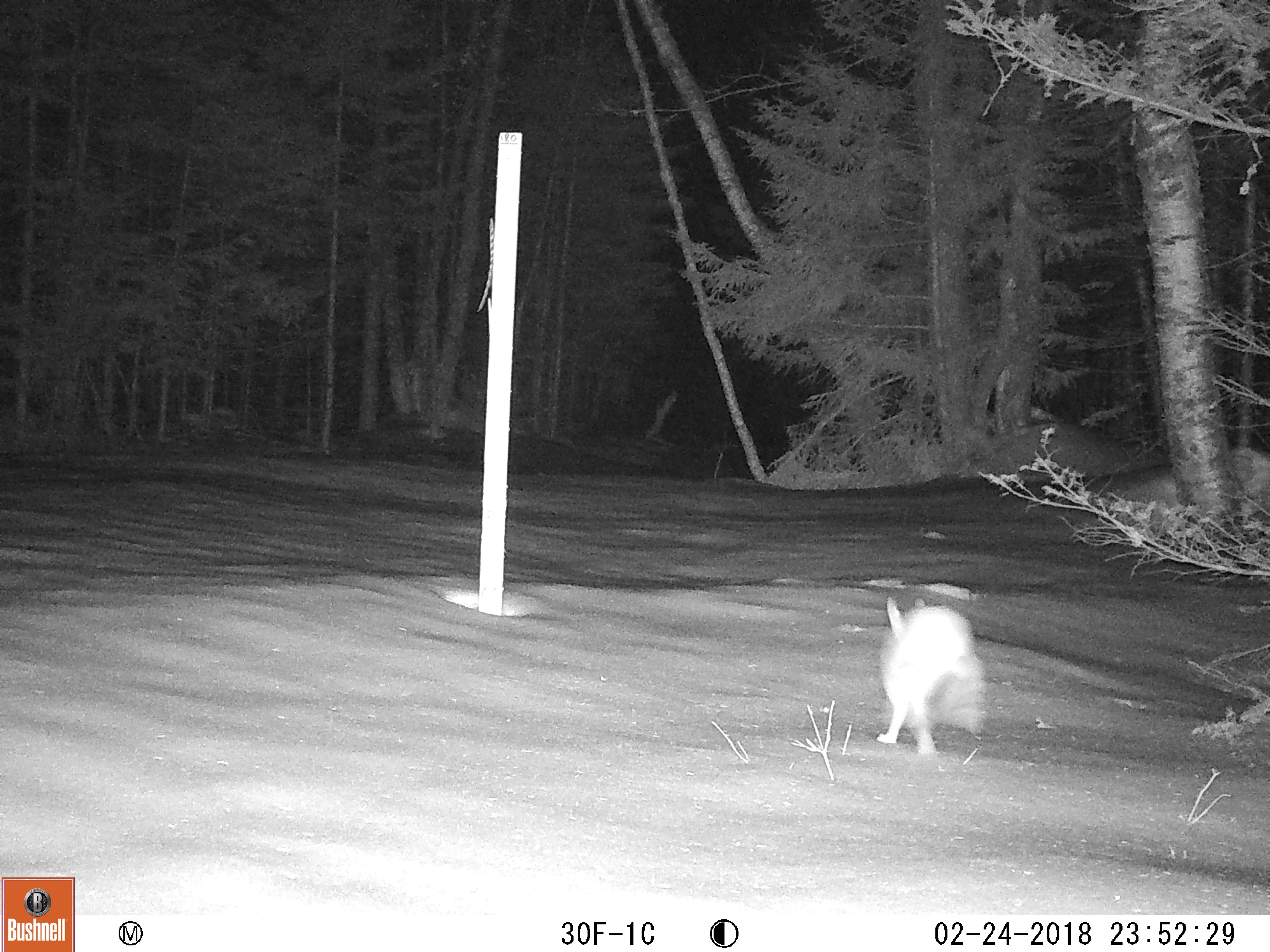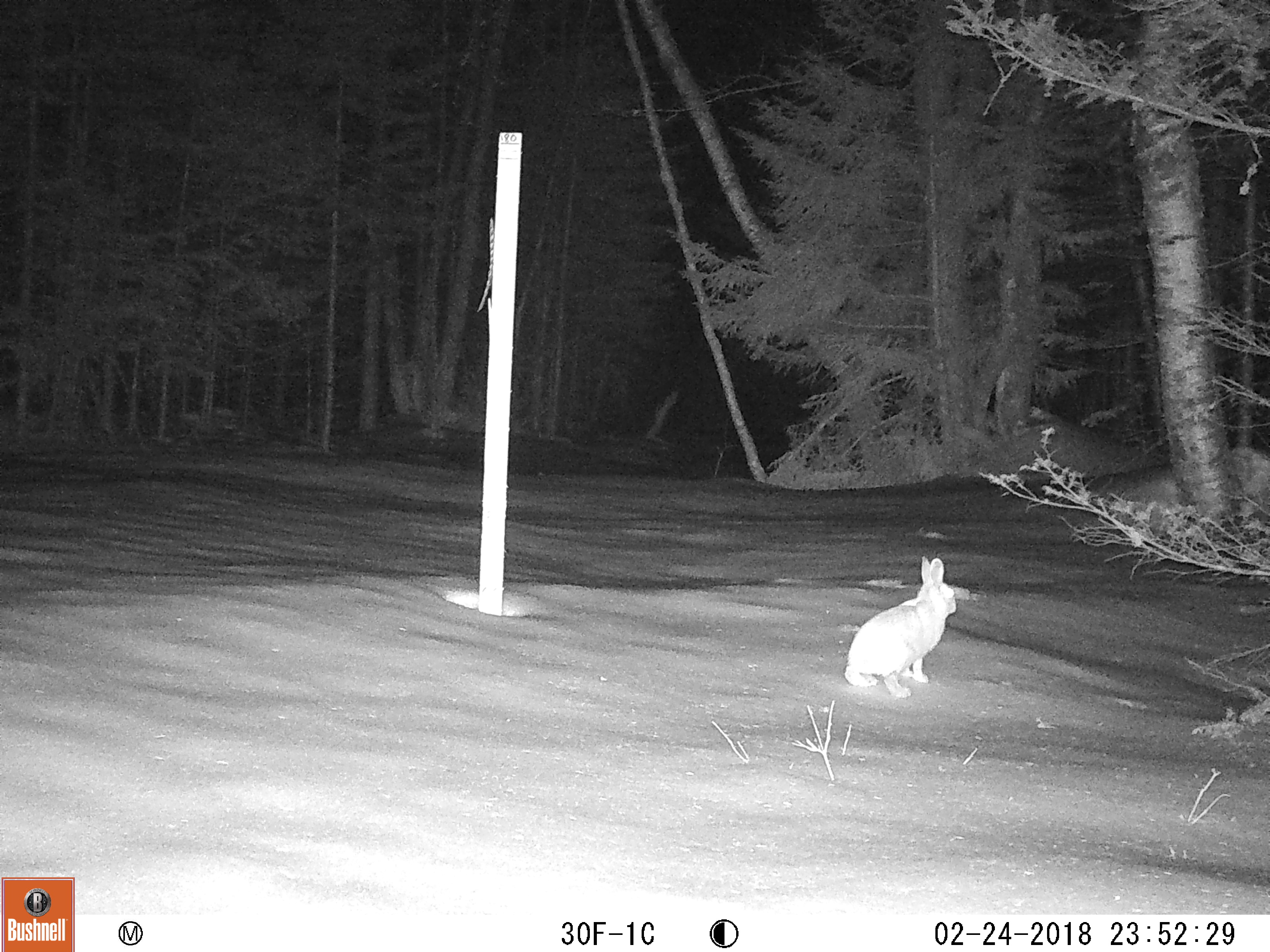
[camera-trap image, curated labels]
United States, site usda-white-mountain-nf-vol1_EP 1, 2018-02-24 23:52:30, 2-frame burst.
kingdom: Animalia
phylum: Chordata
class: Mammalia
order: Lagomorpha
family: Leporidae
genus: Lepus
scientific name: Lepus americanus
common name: snowshoe hare